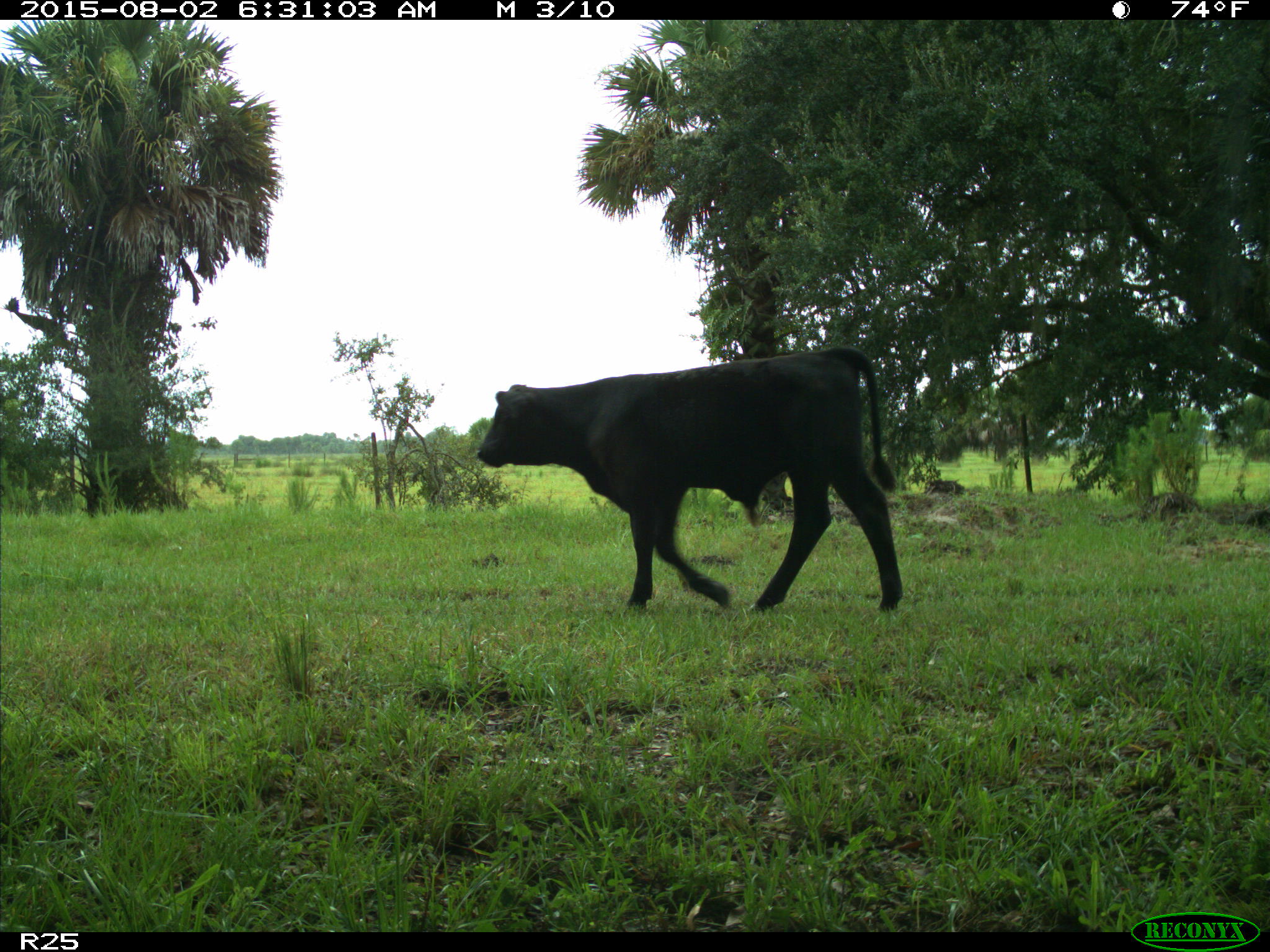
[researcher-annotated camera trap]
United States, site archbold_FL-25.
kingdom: Animalia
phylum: Chordata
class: Mammalia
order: Artiodactyla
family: Bovidae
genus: Bos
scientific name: Bos taurus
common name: domestic cow